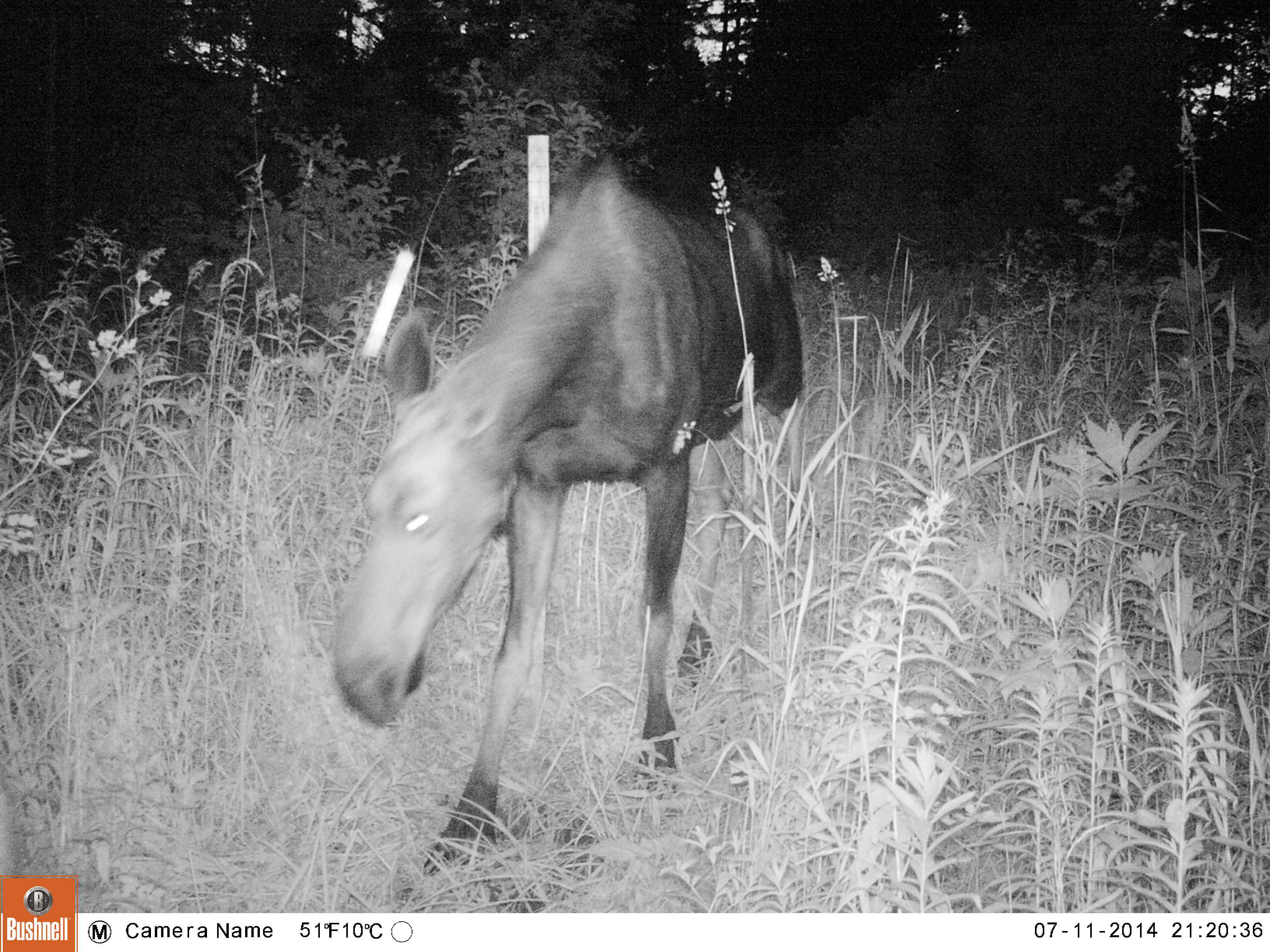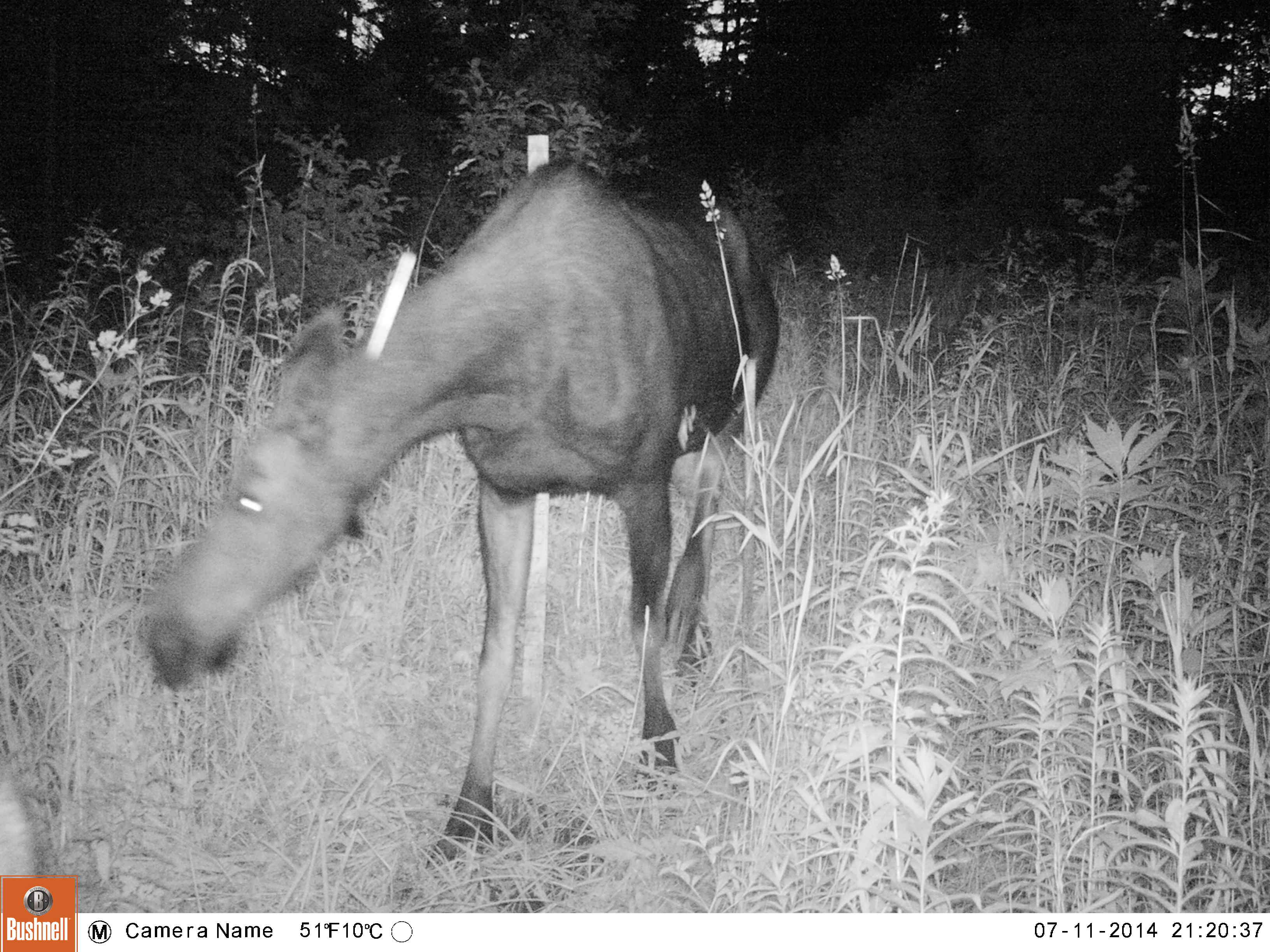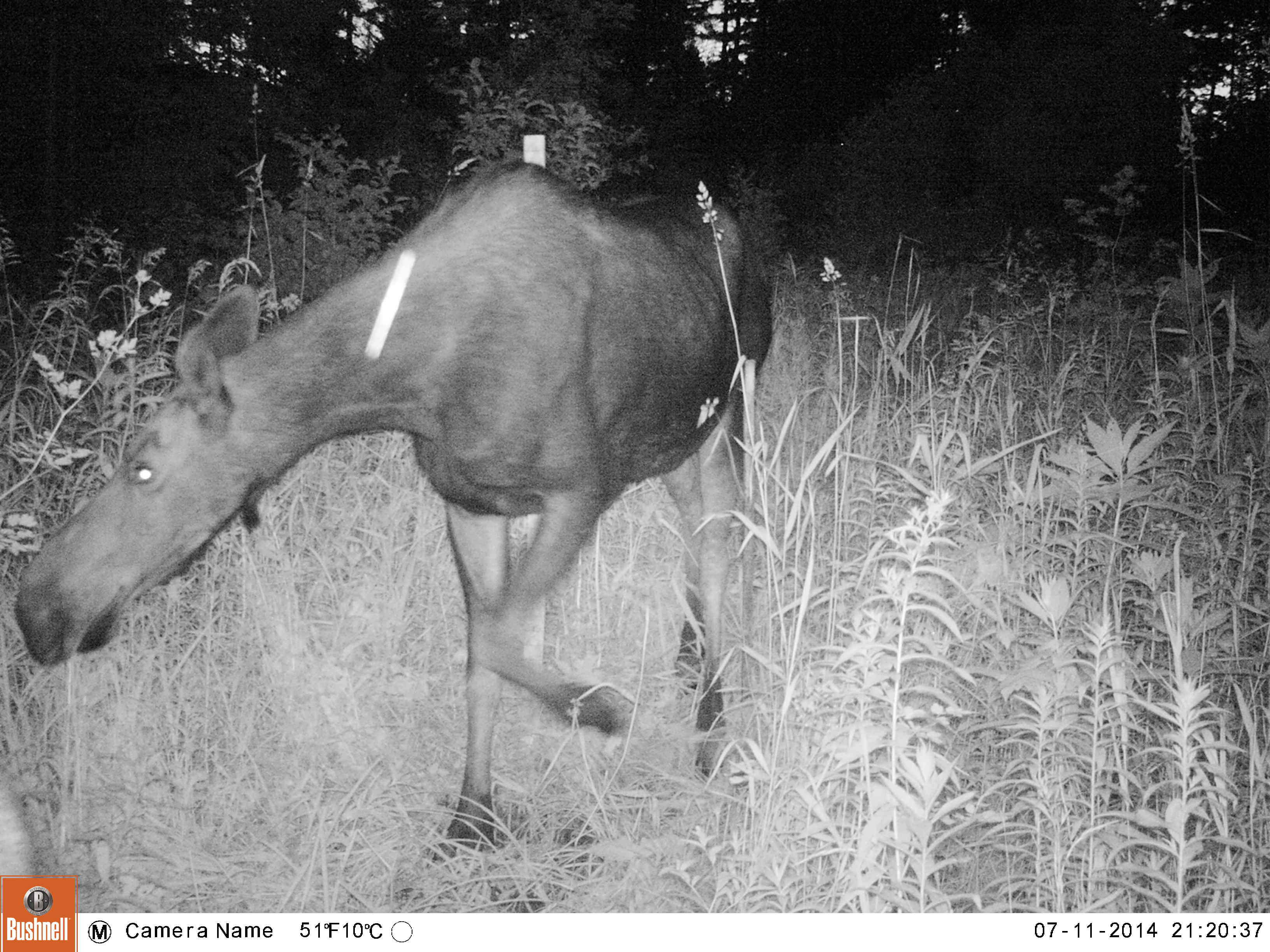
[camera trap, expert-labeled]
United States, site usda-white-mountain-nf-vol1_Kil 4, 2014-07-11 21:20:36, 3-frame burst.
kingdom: Animalia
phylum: Chordata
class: Mammalia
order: Artiodactyla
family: Cervidae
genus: Alces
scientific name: Alces alces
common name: moose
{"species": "moose (Alces alces)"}